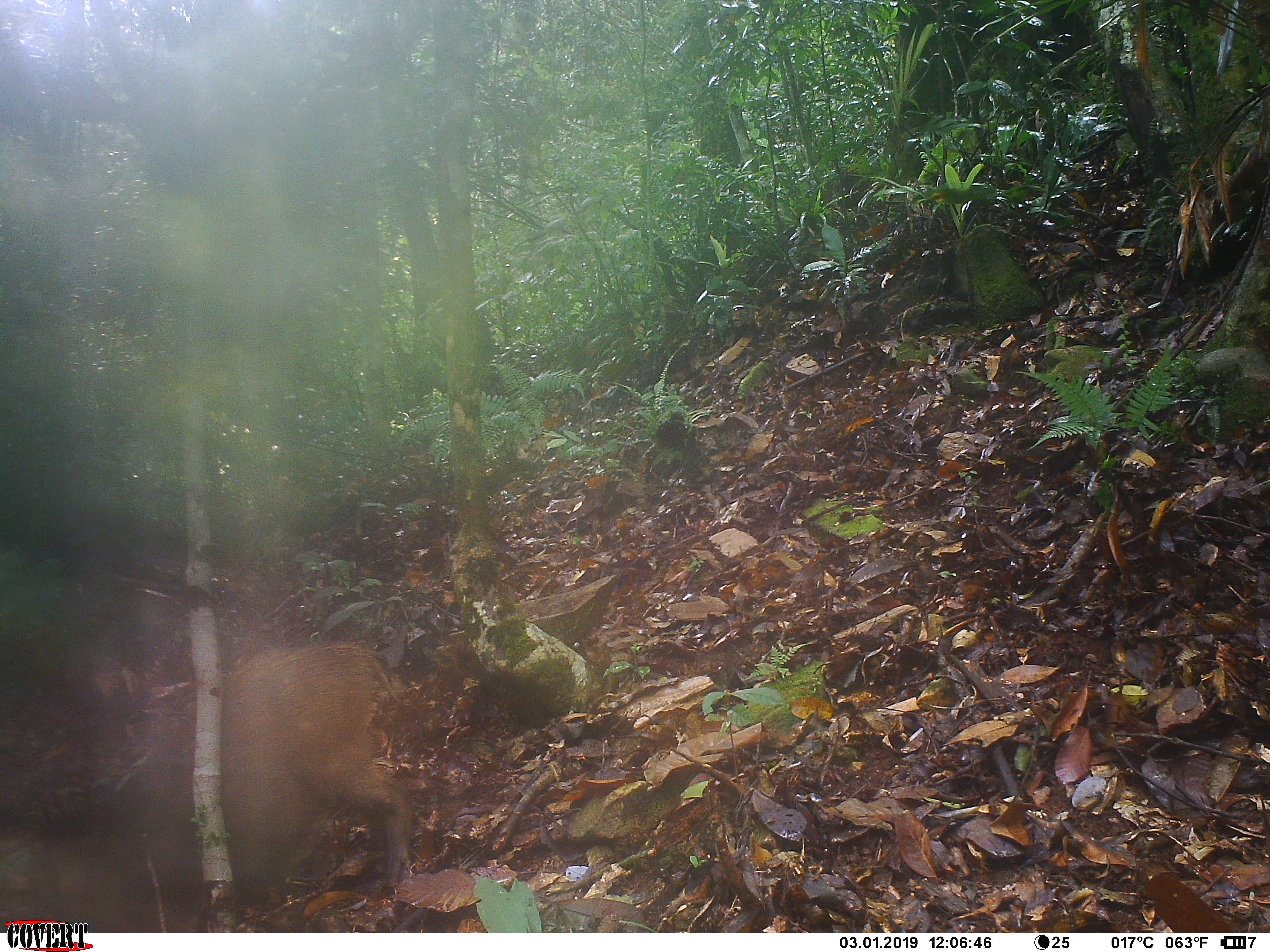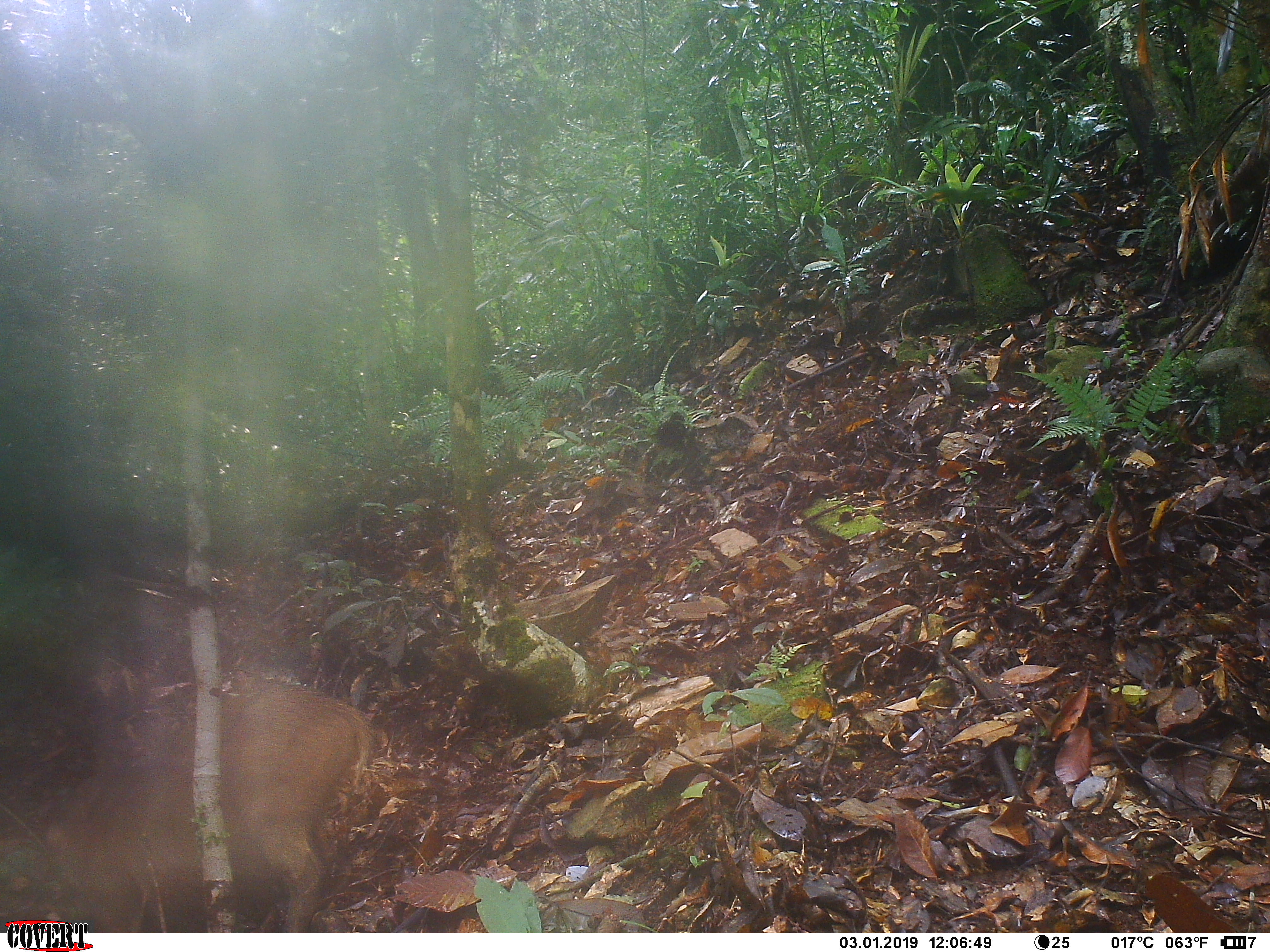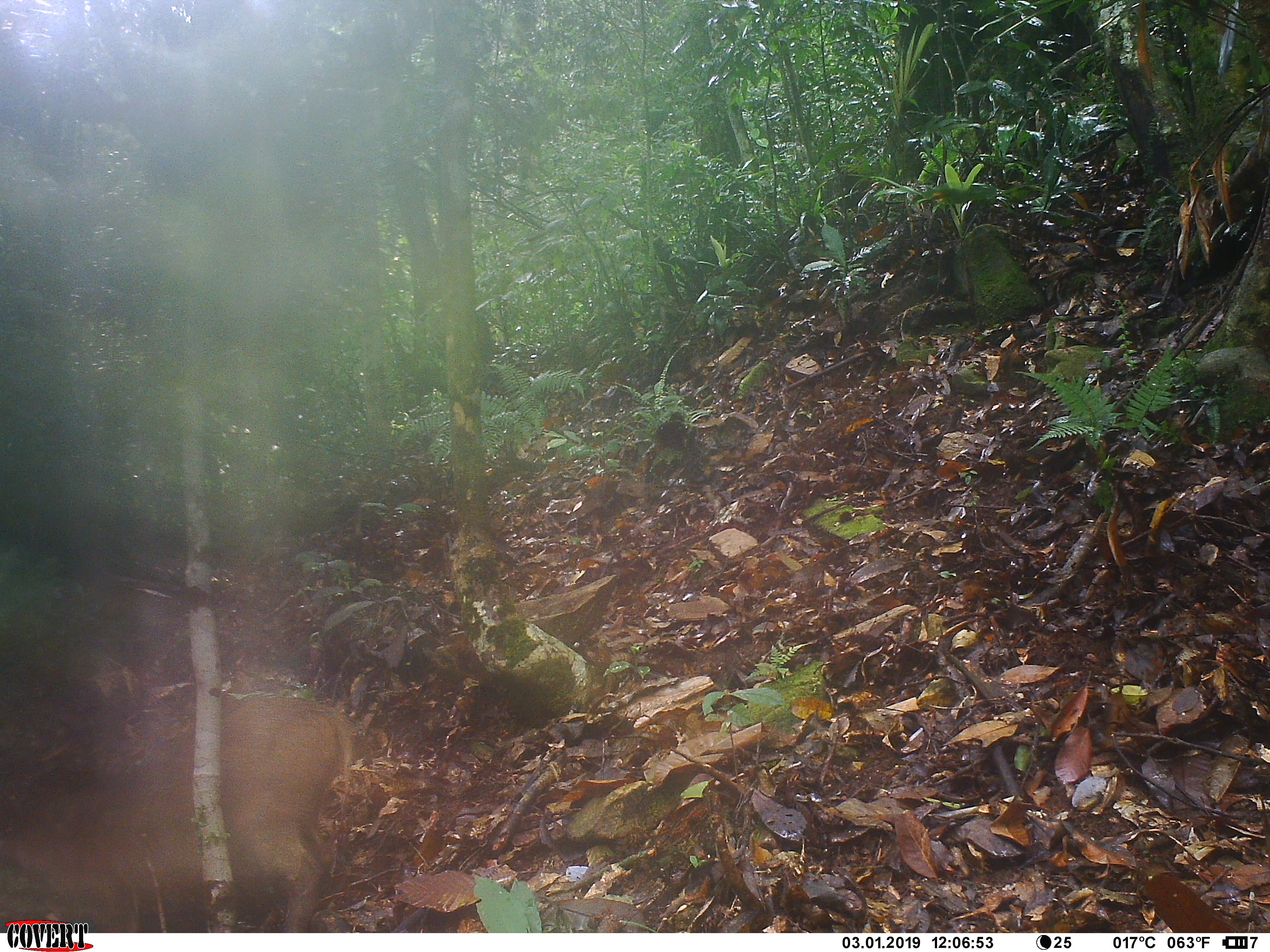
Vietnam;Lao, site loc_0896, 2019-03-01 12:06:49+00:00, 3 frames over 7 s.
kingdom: Animalia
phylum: Chordata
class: Mammalia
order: Artiodactyla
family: Suidae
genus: Sus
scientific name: Sus scrofa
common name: eurasian wild pig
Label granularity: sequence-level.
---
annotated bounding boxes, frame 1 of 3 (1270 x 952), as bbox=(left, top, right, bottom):
eurasian wild pig: bbox=(124, 637, 414, 884)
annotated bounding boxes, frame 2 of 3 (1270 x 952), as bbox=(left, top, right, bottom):
eurasian wild pig: bbox=(44, 670, 373, 933)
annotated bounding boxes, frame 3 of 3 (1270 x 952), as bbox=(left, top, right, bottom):
eurasian wild pig: bbox=(0, 689, 354, 933)